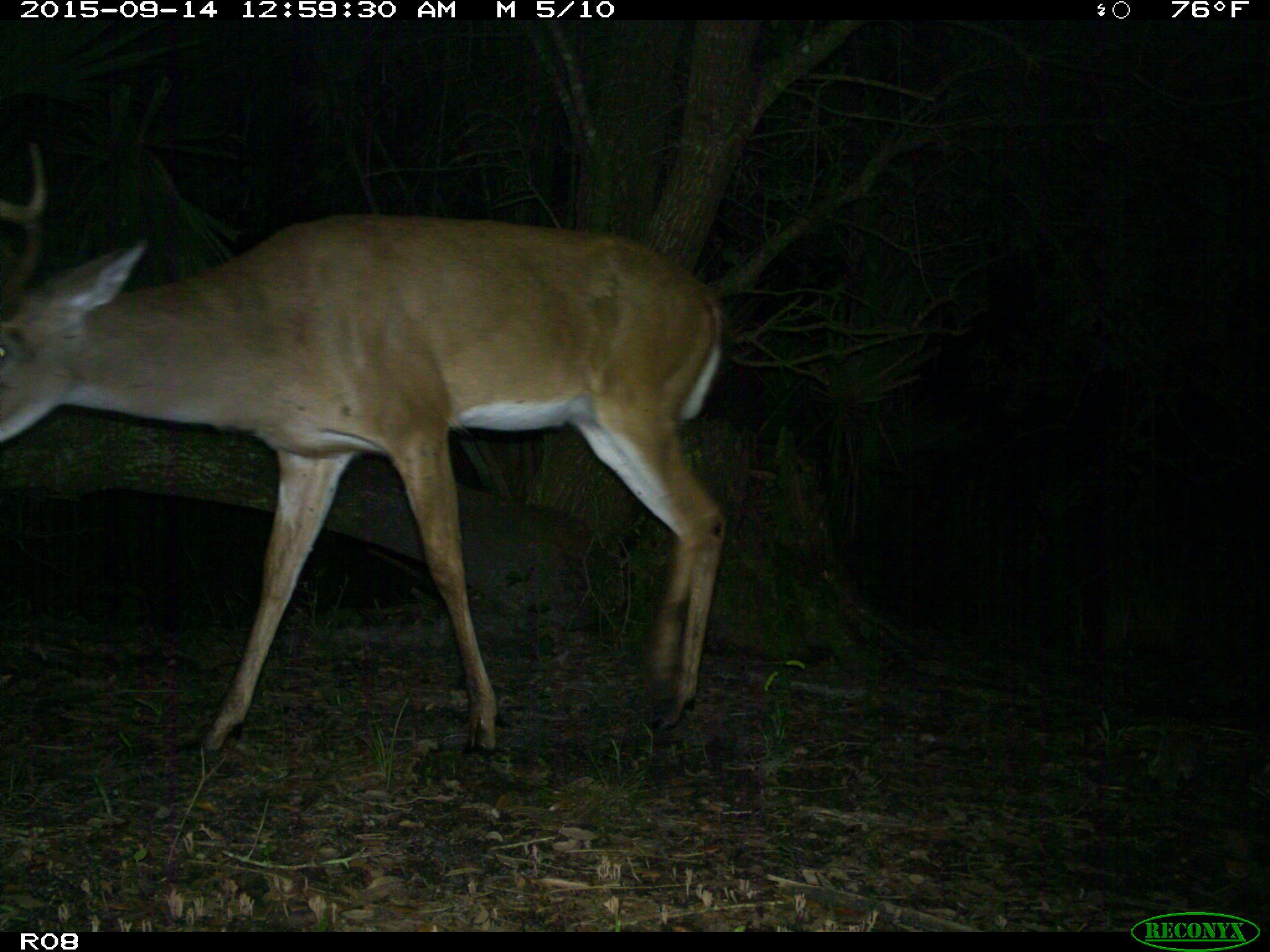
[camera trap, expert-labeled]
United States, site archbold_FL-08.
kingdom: Animalia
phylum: Chordata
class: Mammalia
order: Artiodactyla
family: Cervidae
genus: Odocoileus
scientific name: Odocoileus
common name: deer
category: unidentified deer